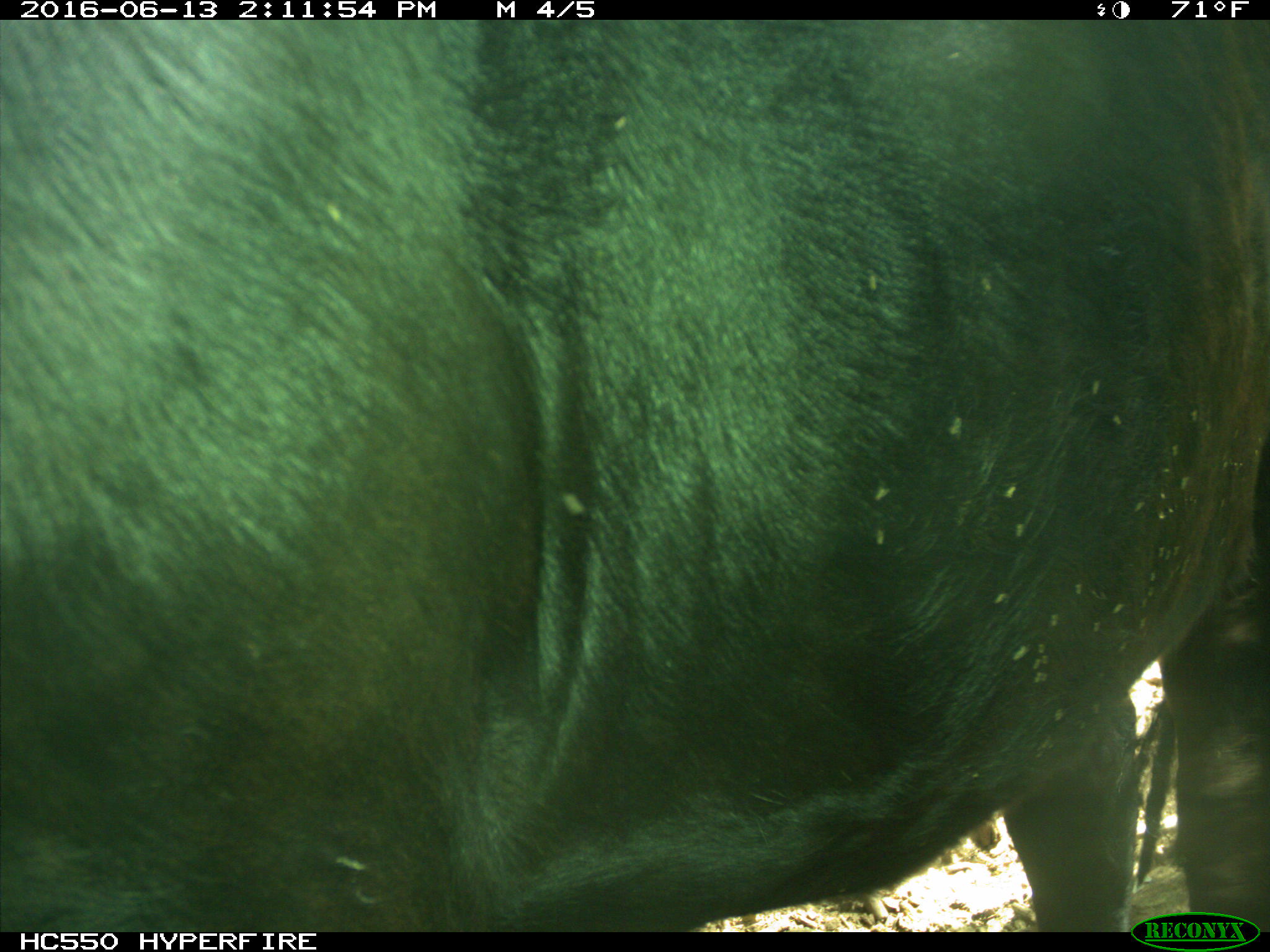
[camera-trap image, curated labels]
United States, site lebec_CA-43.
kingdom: Animalia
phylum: Chordata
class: Mammalia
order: Artiodactyla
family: Bovidae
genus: Bos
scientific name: Bos taurus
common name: domestic cow